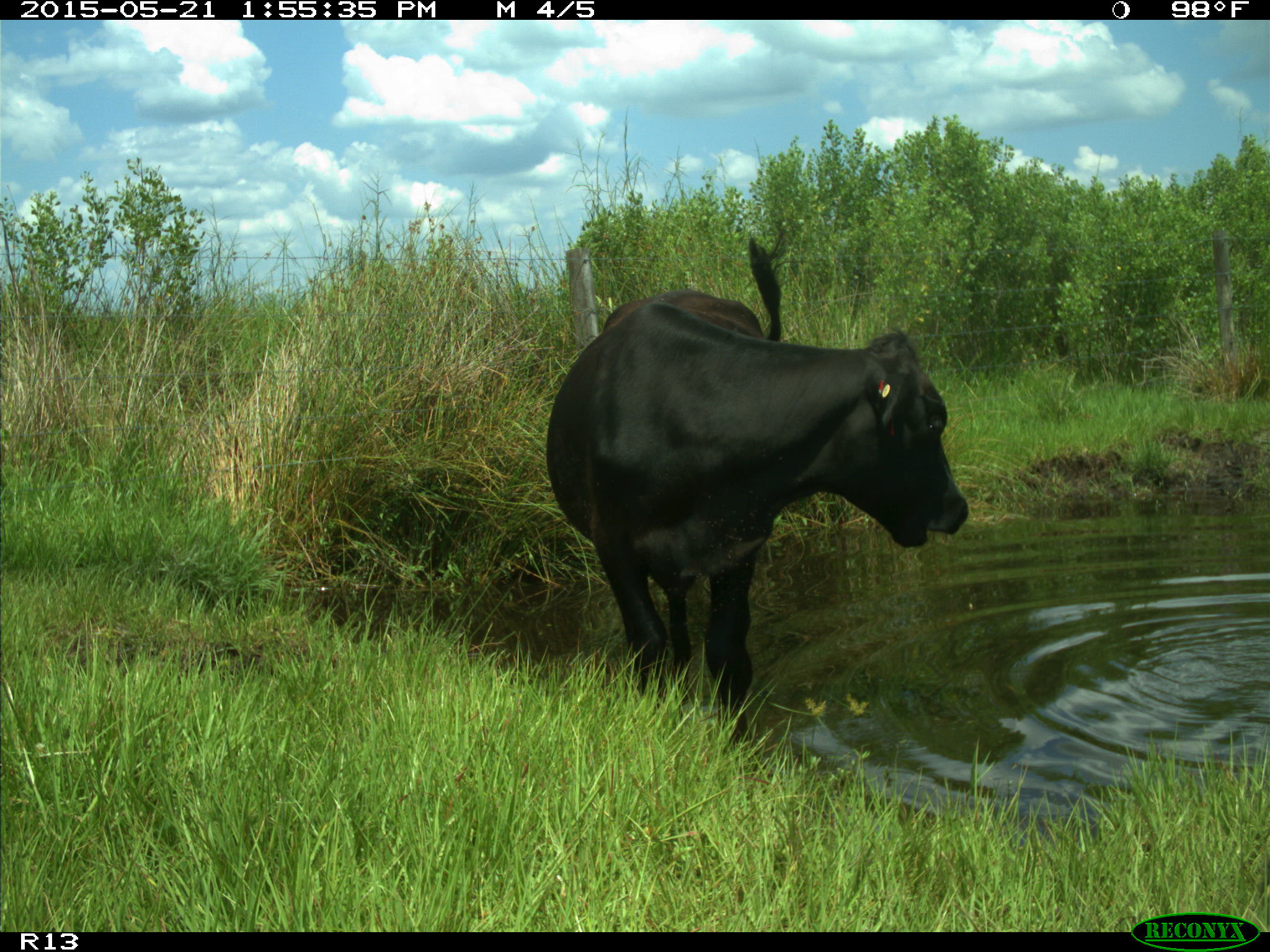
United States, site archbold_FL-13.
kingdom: Animalia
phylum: Chordata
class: Mammalia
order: Artiodactyla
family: Bovidae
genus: Bos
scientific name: Bos taurus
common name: domestic cow